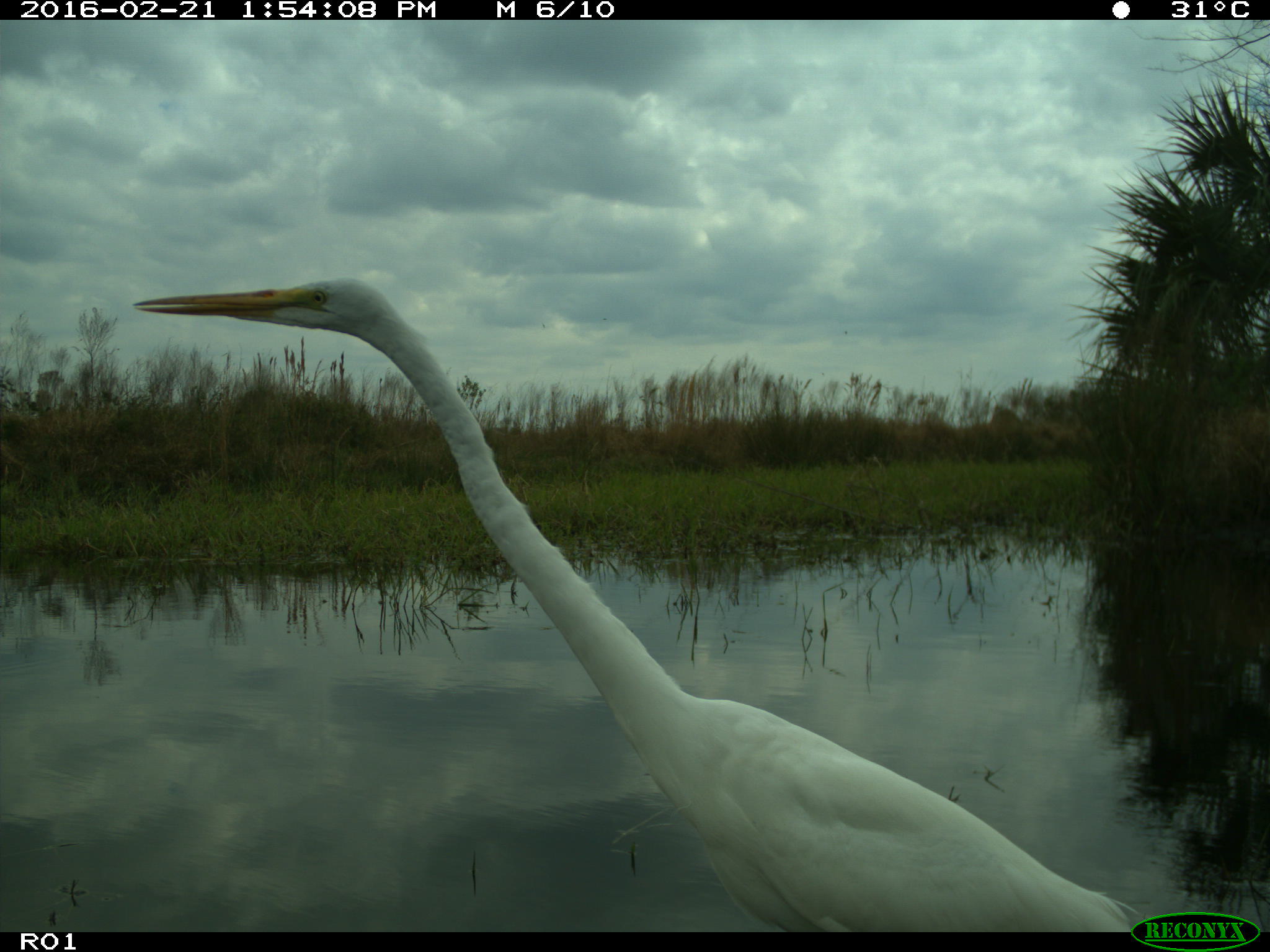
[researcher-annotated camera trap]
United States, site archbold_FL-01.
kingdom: Animalia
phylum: Chordata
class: Aves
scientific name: Aves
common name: birds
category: unidentified bird